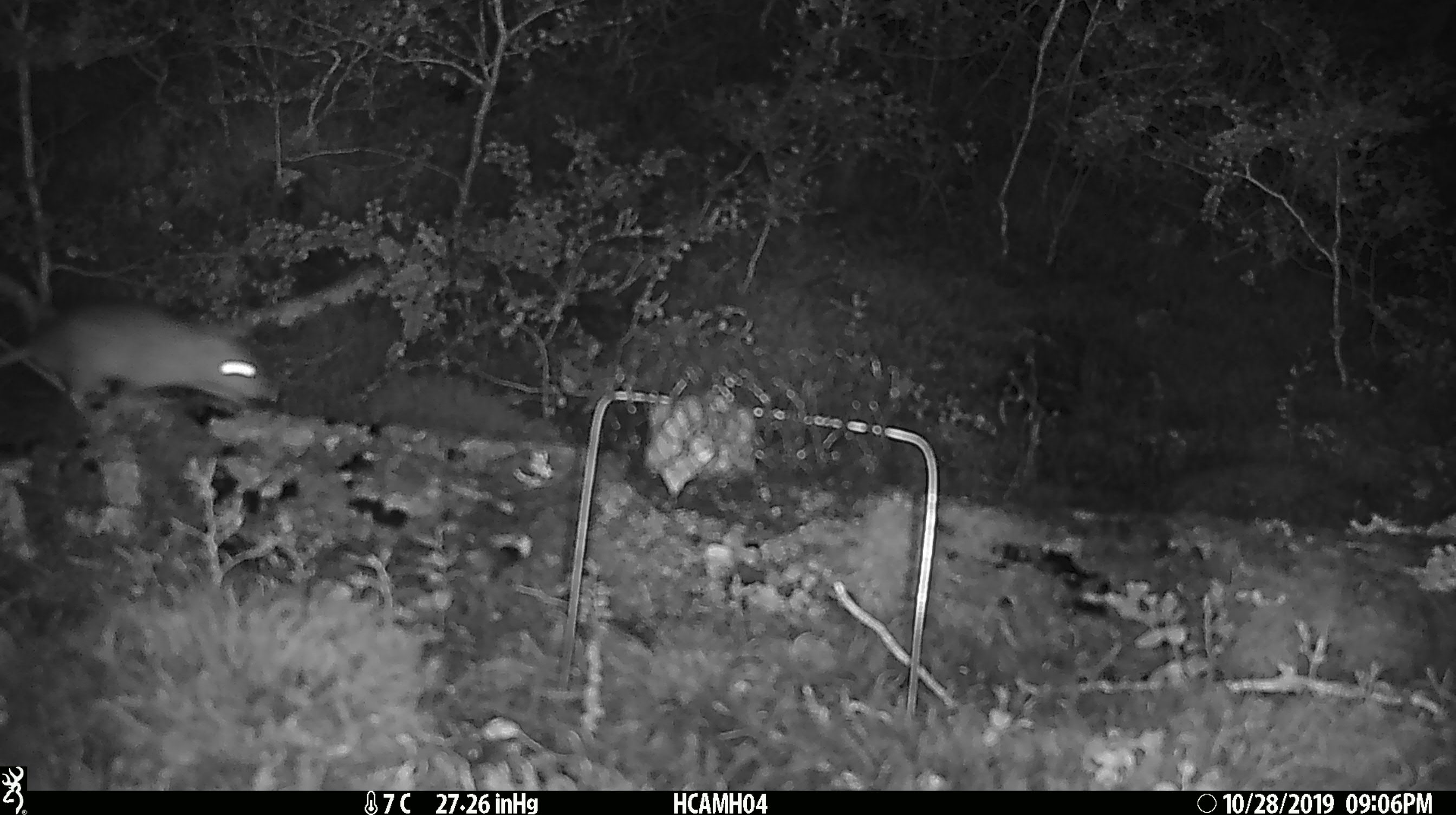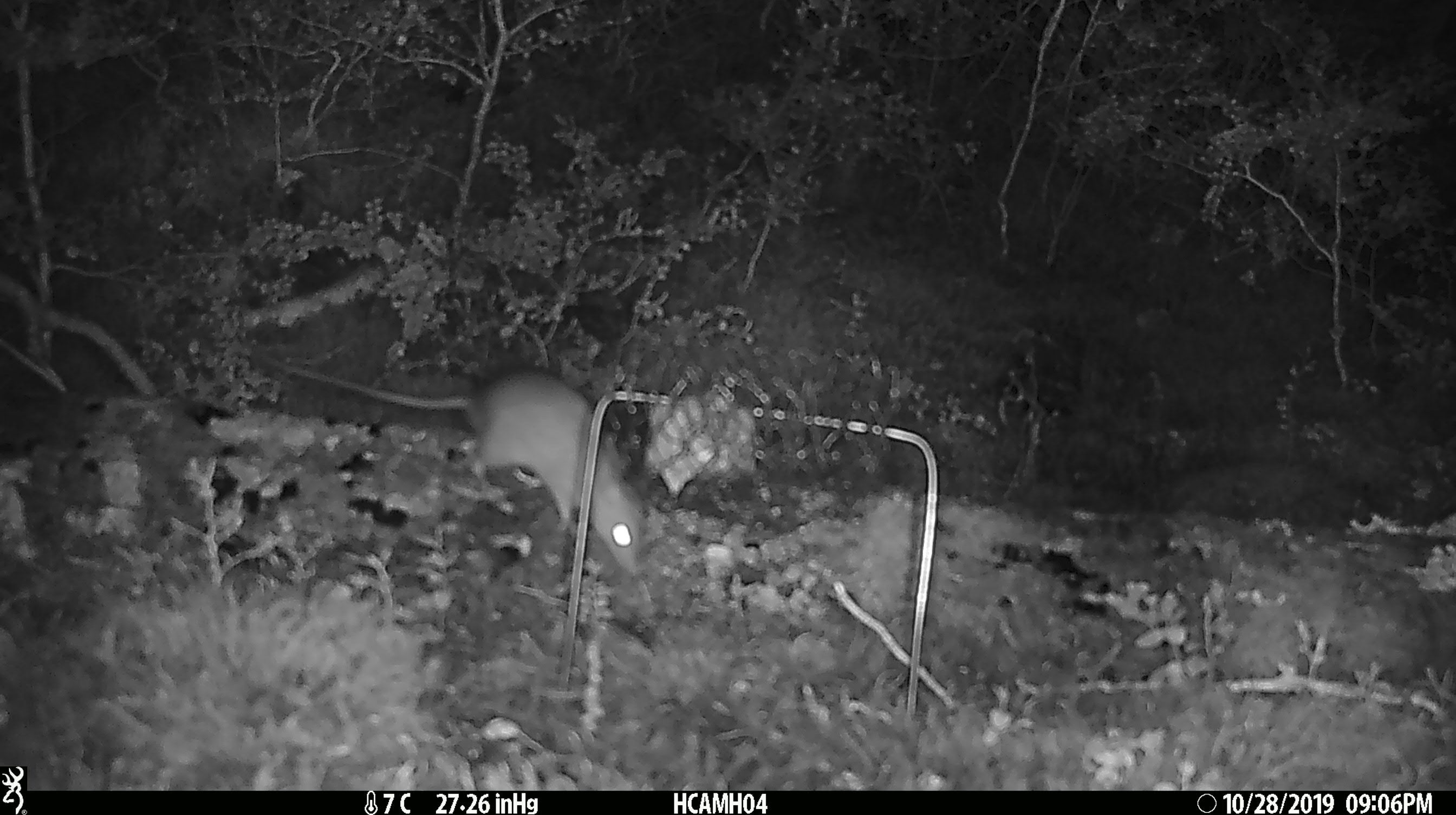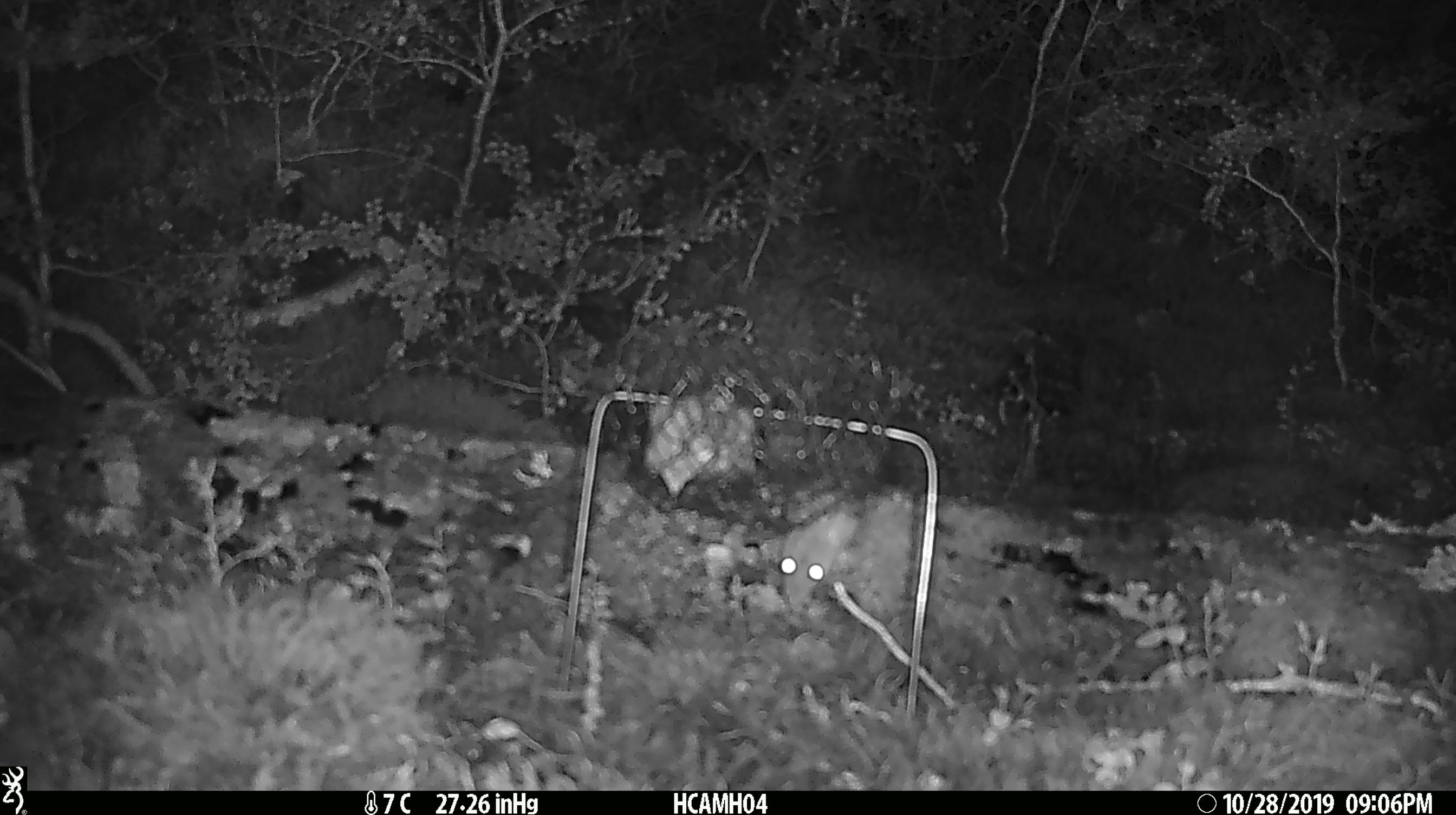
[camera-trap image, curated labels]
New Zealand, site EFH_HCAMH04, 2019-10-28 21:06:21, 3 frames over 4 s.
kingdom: Animalia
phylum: Chordata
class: Mammalia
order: Rodentia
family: Muridae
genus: Rattus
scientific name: Rattus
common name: rat